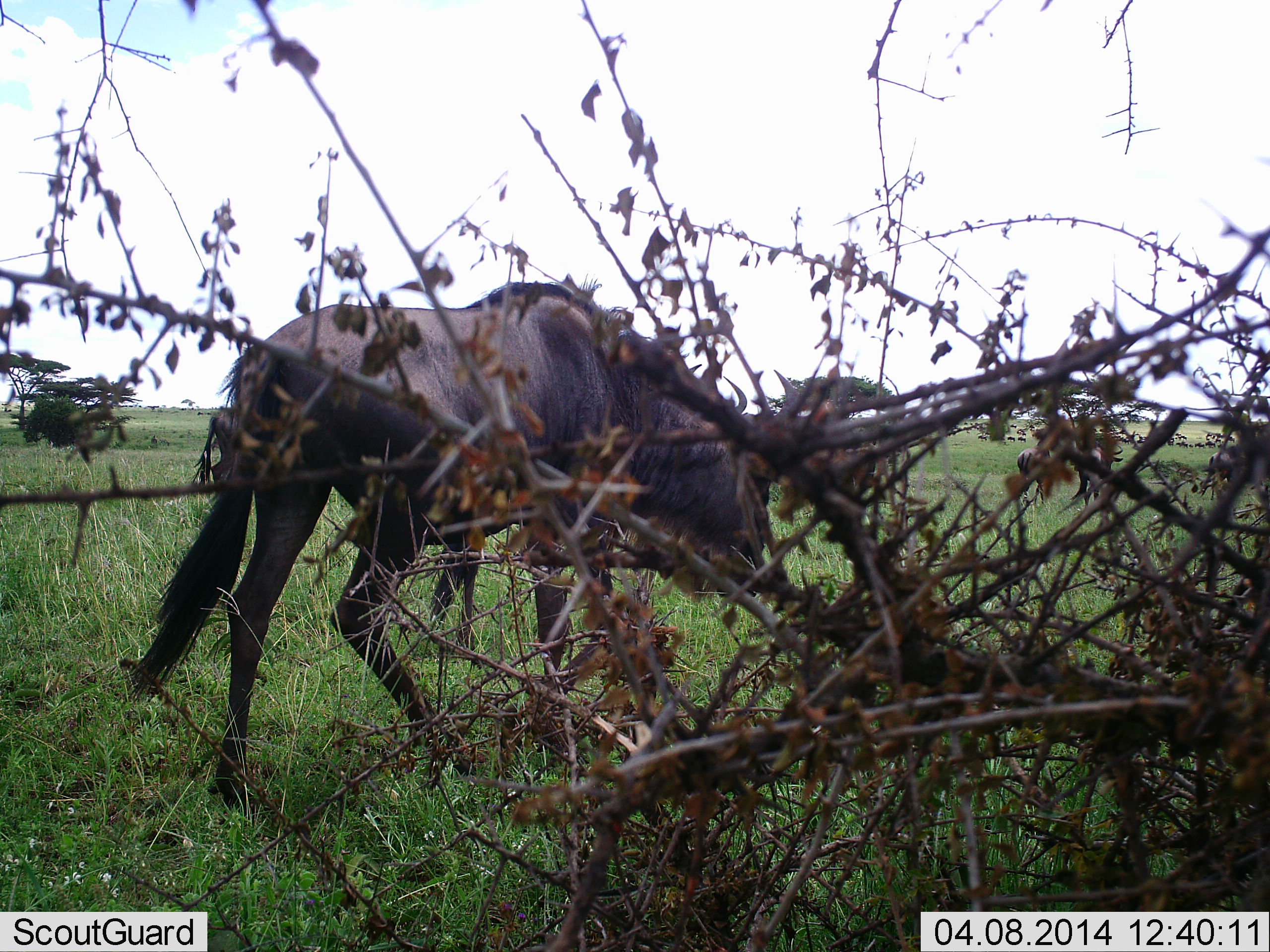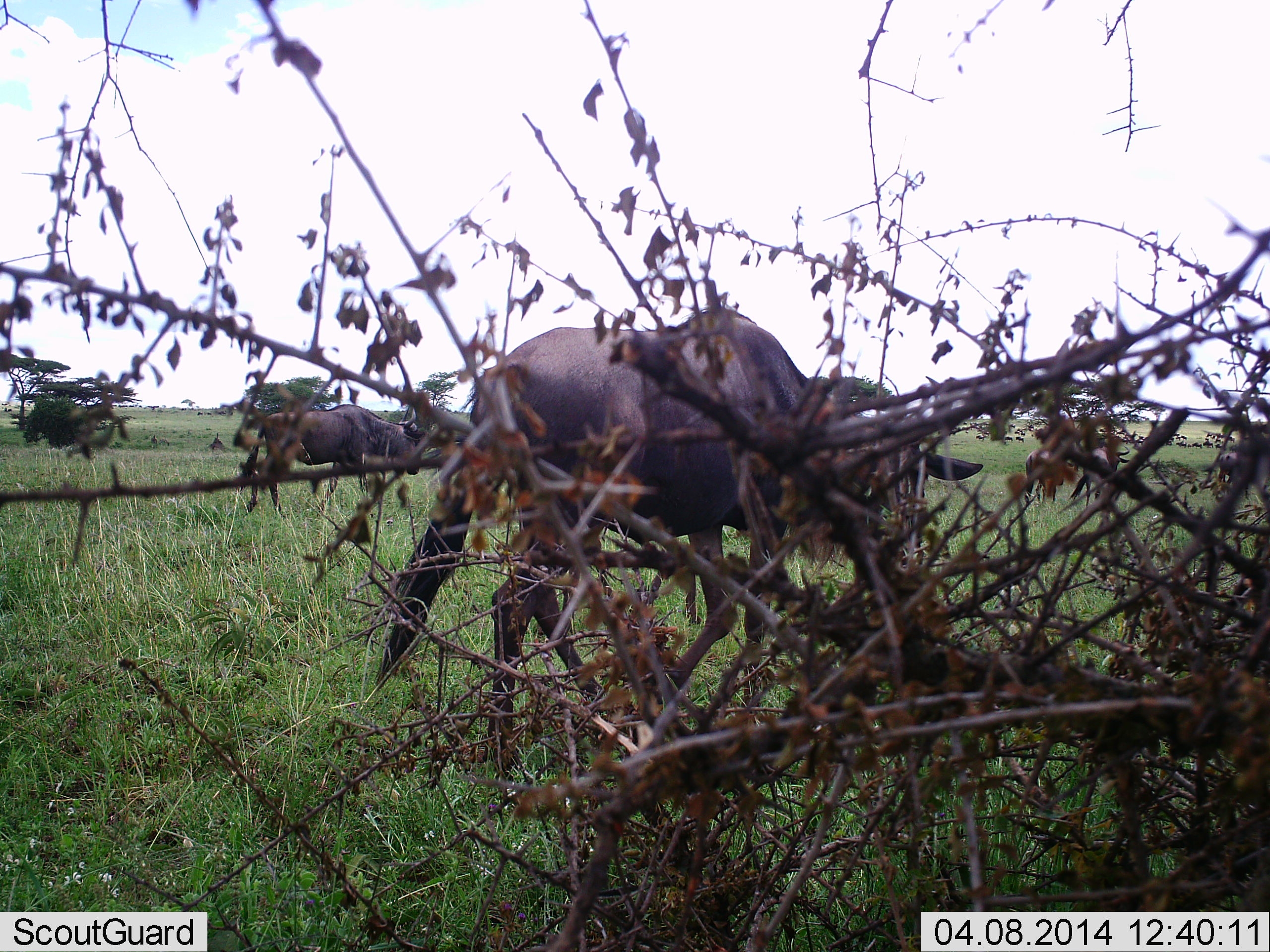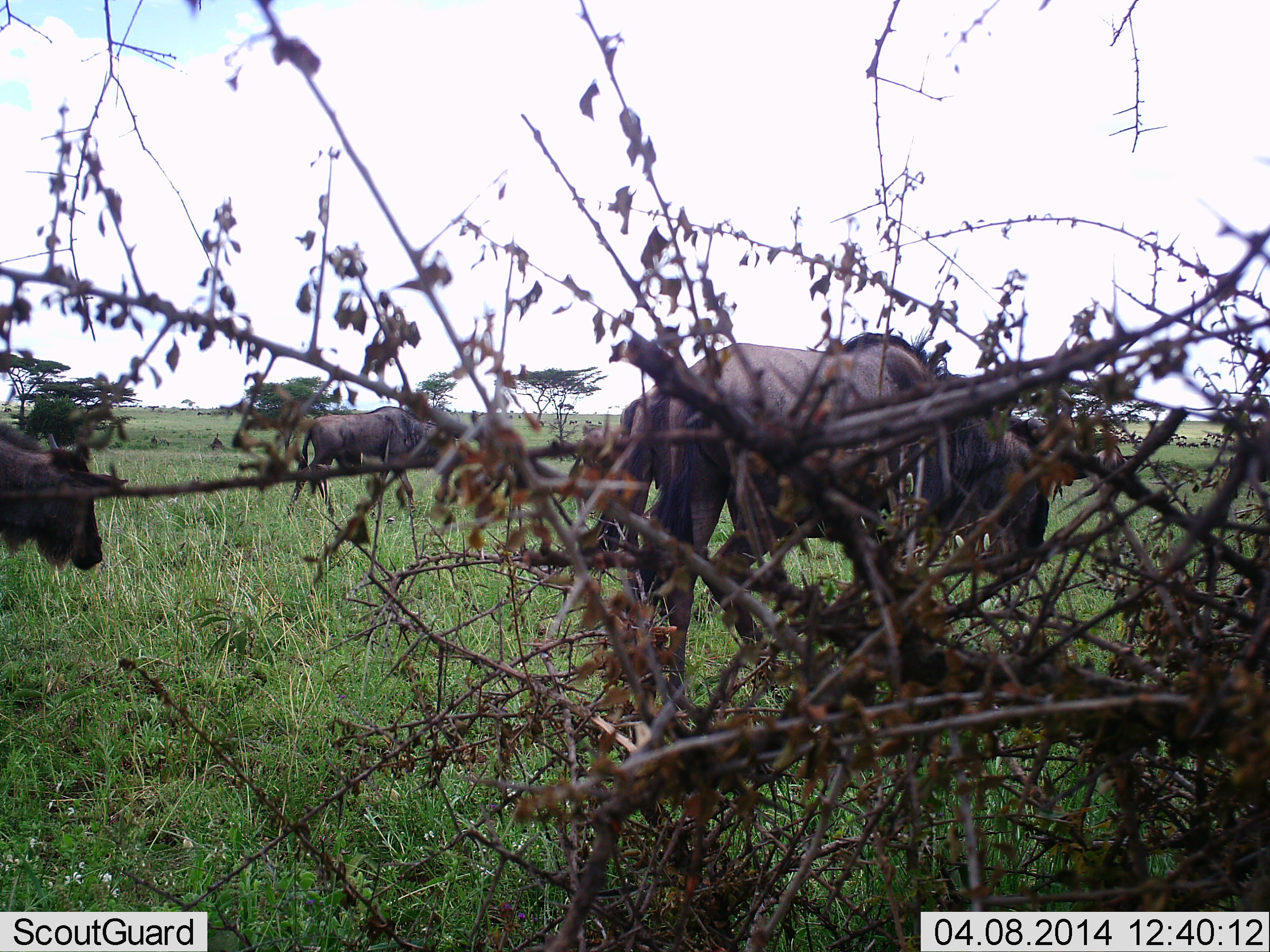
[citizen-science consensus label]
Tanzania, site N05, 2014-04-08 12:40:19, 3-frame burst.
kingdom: Animalia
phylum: Chordata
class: Mammalia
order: Artiodactyla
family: Bovidae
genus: Connochaetes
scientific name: Connochaetes taurinus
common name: blue wildebeest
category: wildebeest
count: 3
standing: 30%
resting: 0%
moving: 90%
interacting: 0%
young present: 0%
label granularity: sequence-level